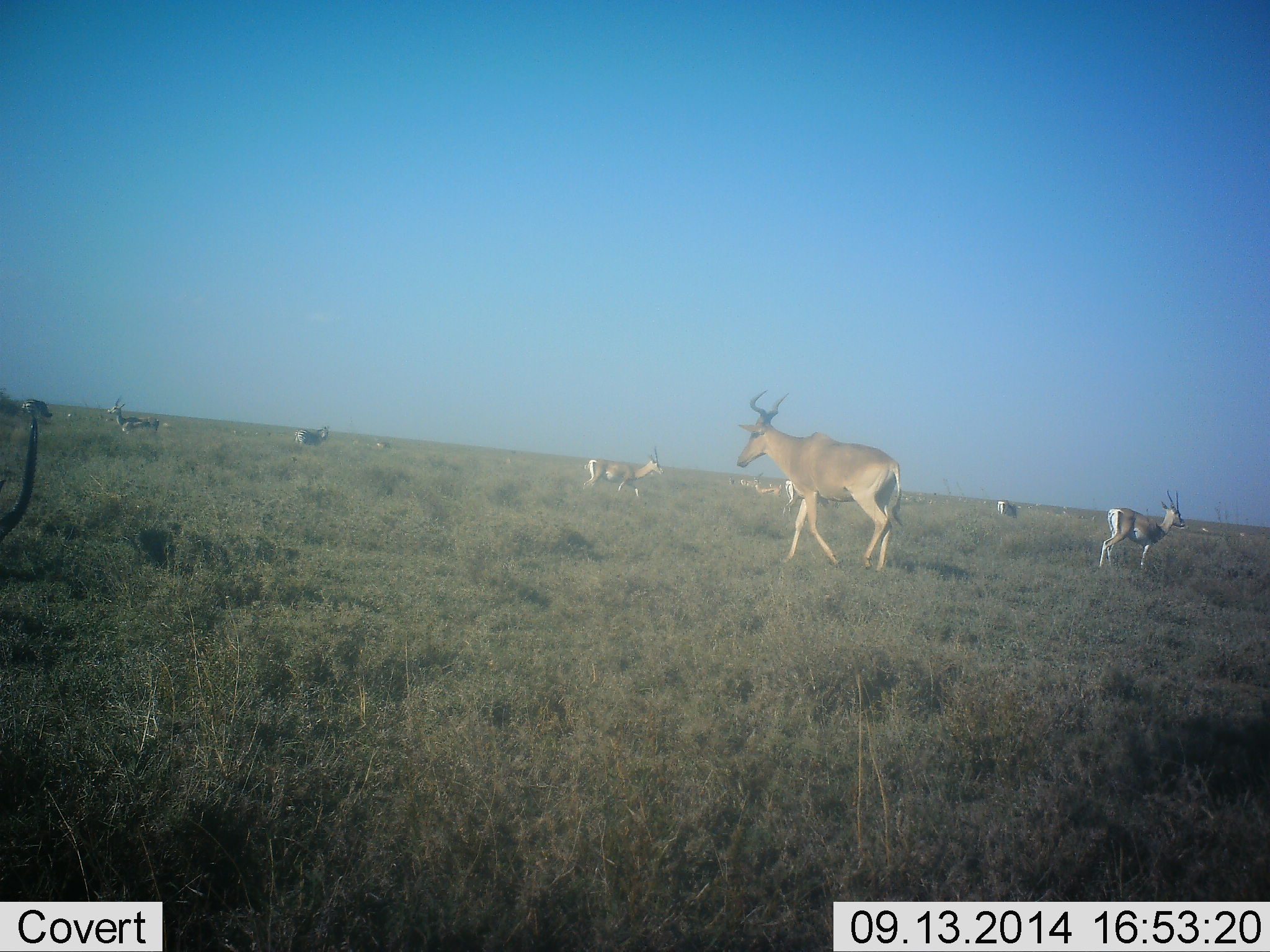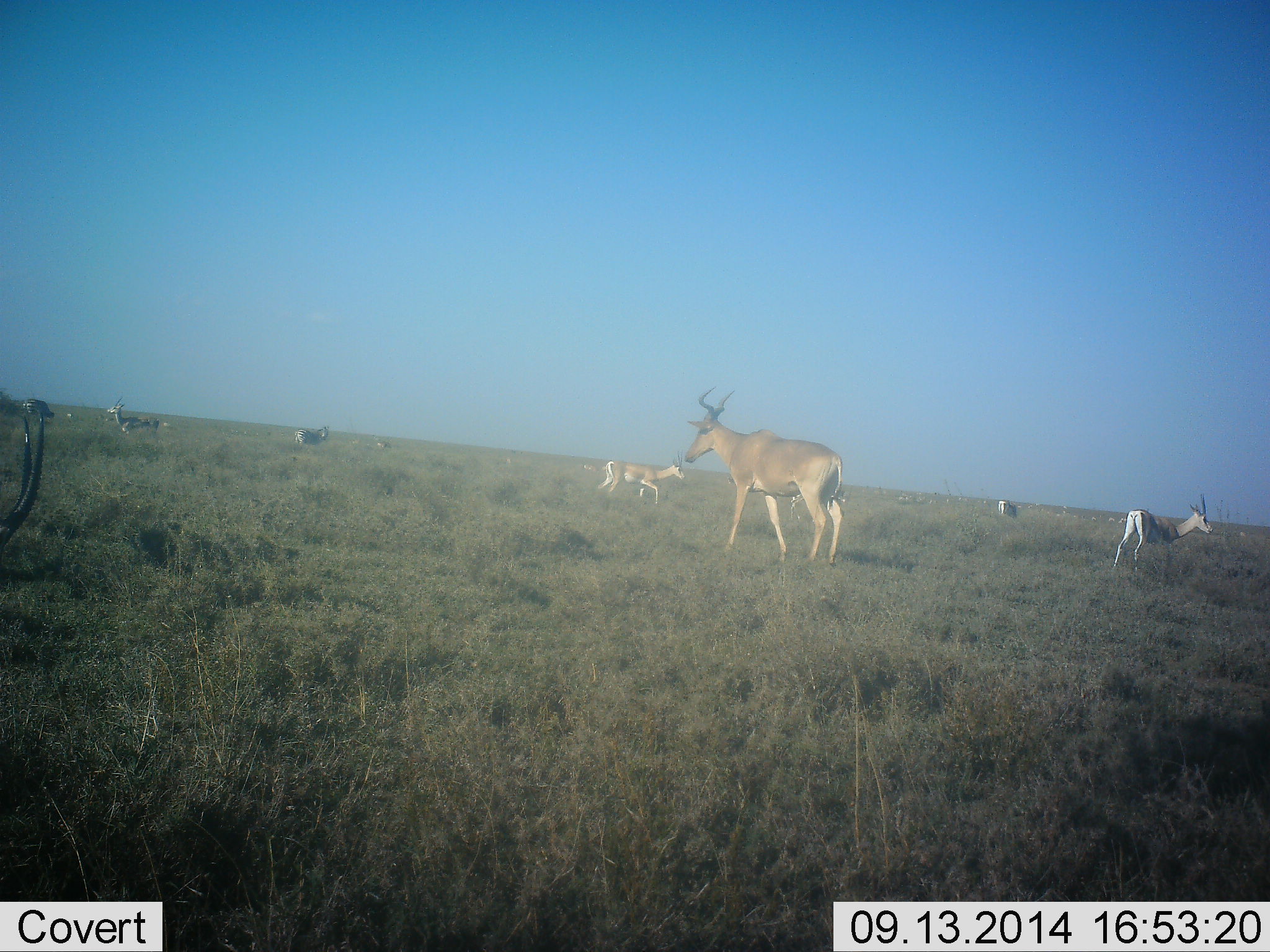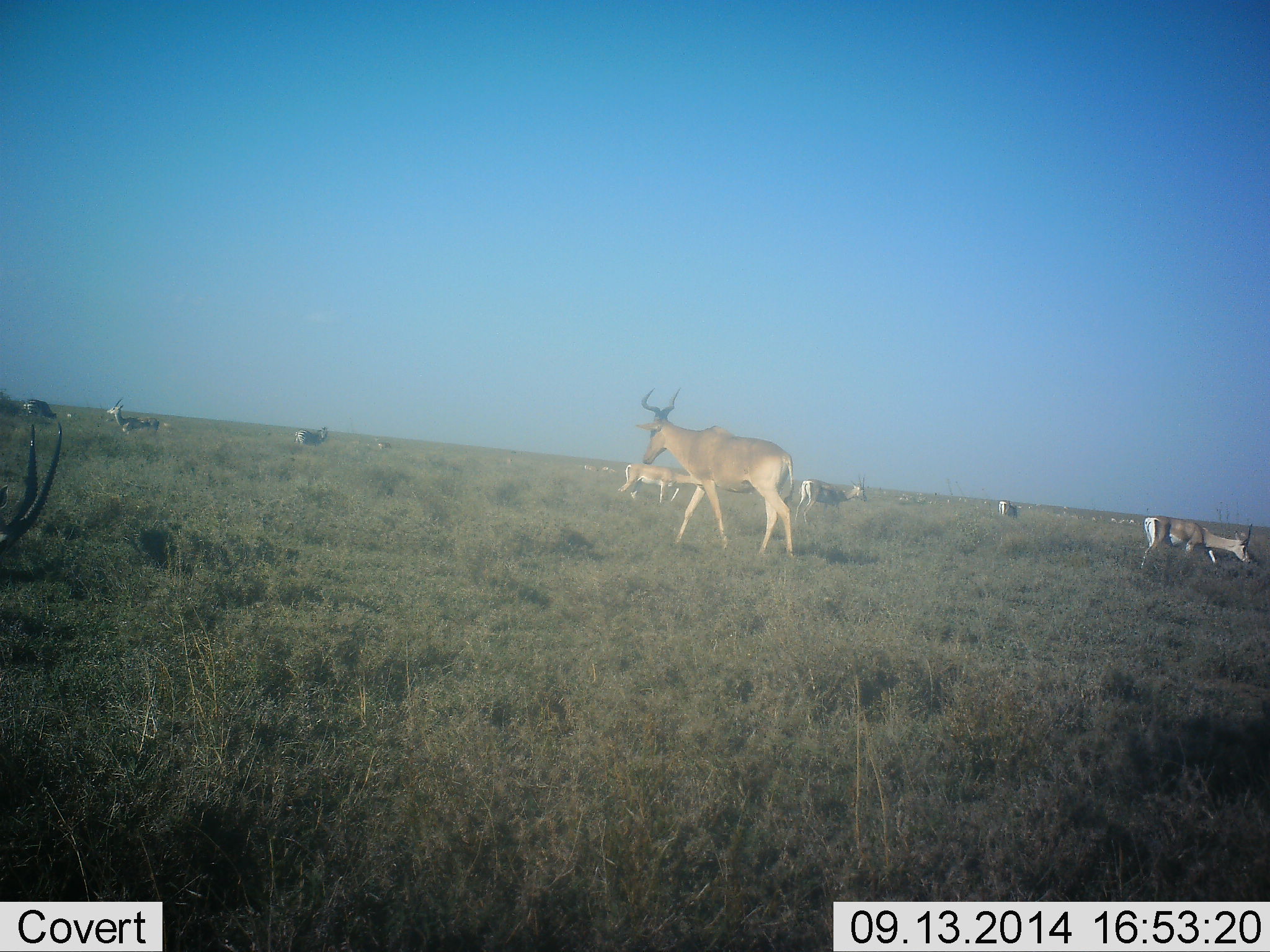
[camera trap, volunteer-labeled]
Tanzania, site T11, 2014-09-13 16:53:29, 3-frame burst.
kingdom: Animalia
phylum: Chordata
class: Mammalia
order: Artiodactyla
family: Bovidae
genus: Nanger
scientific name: Nanger granti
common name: grant's gazelle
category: gazellegrants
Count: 6.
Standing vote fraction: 78%.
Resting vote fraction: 0%.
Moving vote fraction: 67%.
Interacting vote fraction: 0%.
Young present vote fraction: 0%.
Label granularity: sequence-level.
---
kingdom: Animalia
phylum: Chordata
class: Mammalia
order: Artiodactyla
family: Bovidae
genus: Alcelaphus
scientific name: Alcelaphus buselaphus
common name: hartebeest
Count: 1.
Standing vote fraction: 50%.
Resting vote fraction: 0%.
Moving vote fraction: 64%.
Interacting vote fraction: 0%.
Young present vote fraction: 0%.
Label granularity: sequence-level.